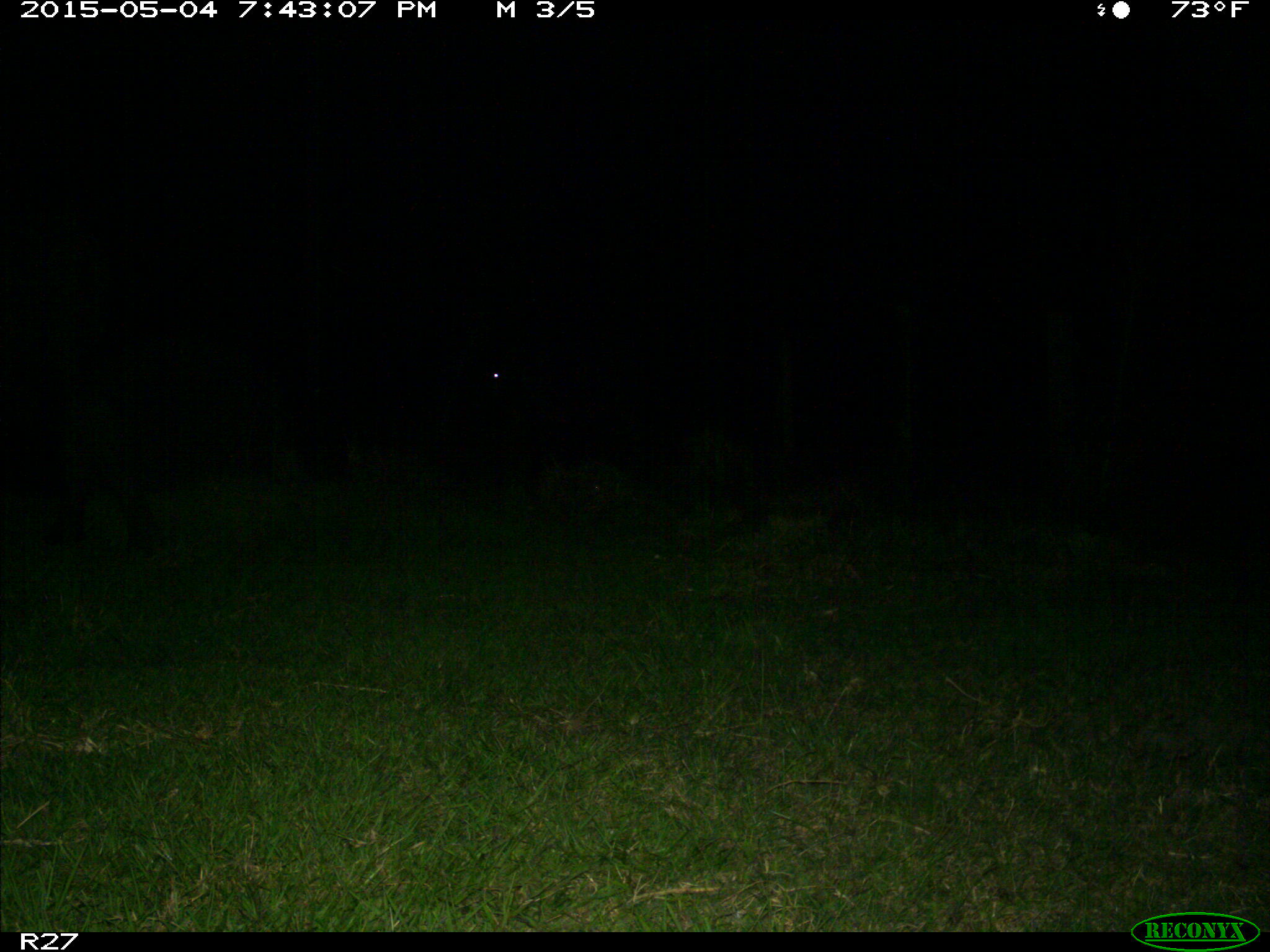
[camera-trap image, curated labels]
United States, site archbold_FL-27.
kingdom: Animalia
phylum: Chordata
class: Mammalia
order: Artiodactyla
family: Bovidae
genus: Bos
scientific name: Bos taurus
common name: domestic cow